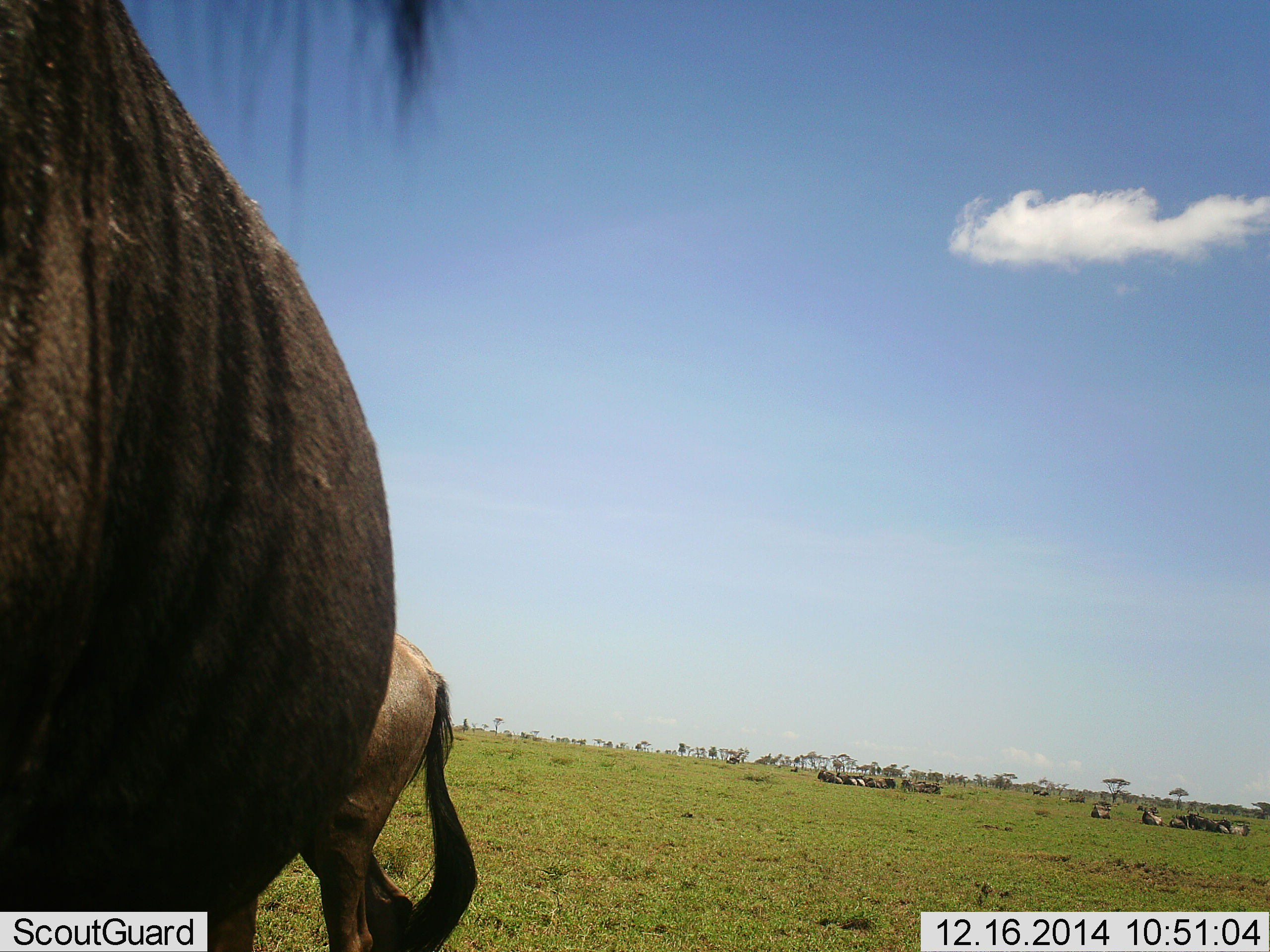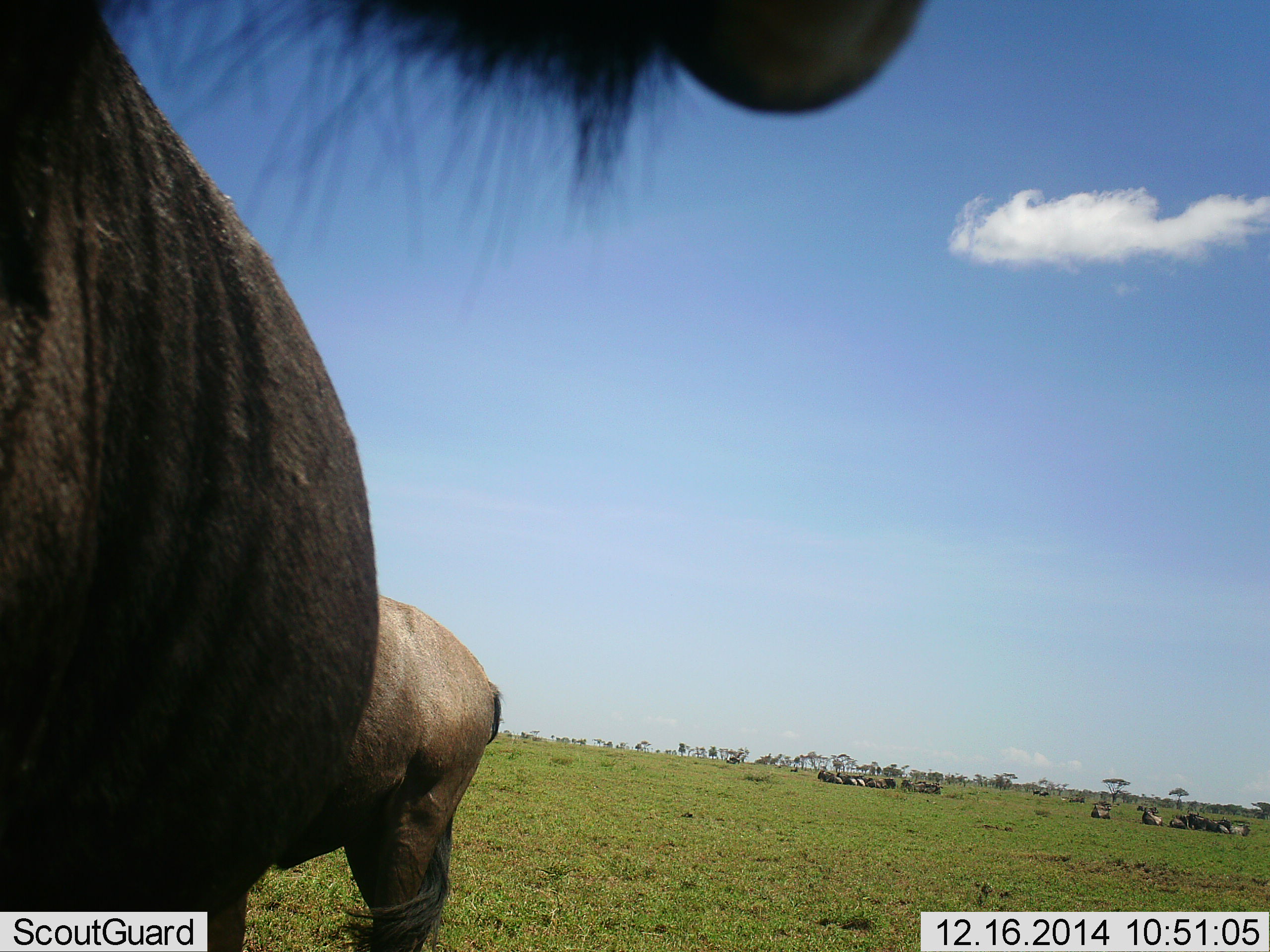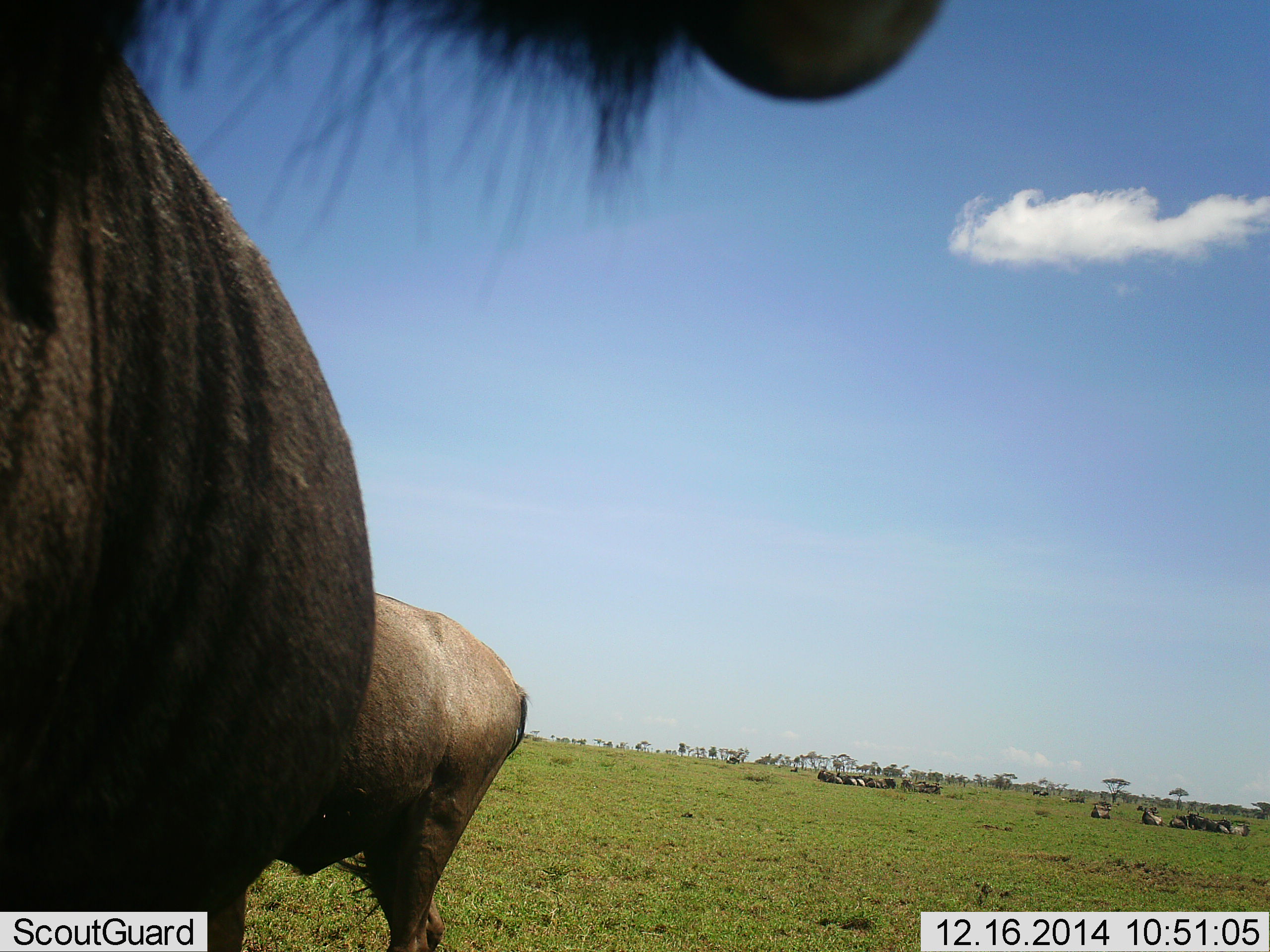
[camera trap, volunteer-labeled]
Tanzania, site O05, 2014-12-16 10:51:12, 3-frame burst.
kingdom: Animalia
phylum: Chordata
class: Mammalia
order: Artiodactyla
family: Bovidae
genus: Connochaetes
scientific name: Connochaetes taurinus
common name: blue wildebeest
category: wildebeest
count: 11-50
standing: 90%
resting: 70%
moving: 10%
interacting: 0%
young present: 10%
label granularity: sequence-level